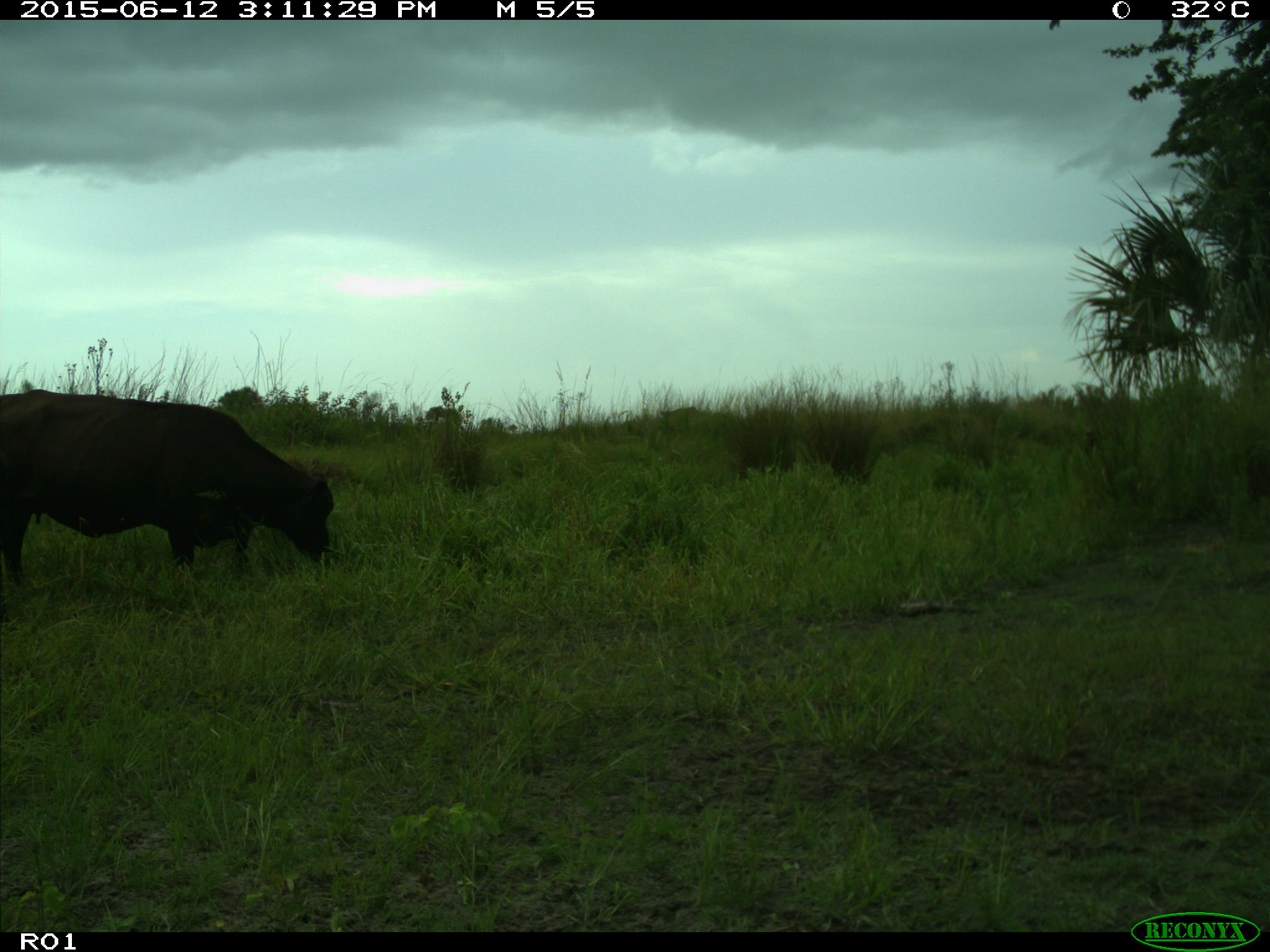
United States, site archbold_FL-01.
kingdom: Animalia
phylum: Chordata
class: Mammalia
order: Artiodactyla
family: Bovidae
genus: Bos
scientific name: Bos taurus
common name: domestic cow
Bos taurus (domestic cow).